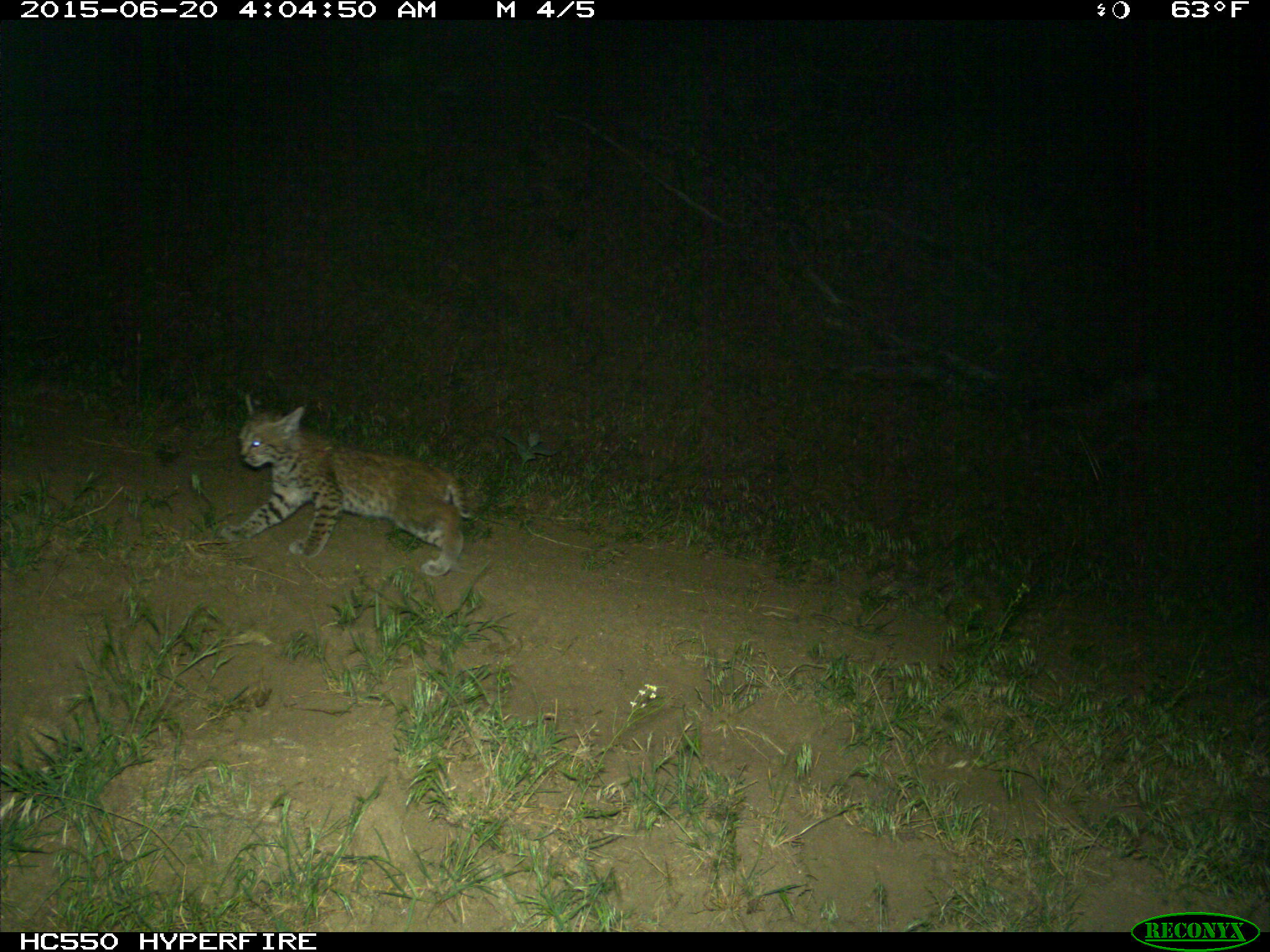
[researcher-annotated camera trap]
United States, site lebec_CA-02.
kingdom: Animalia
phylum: Chordata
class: Mammalia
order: Carnivora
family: Felidae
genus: Lynx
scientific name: Lynx rufus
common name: bobcat